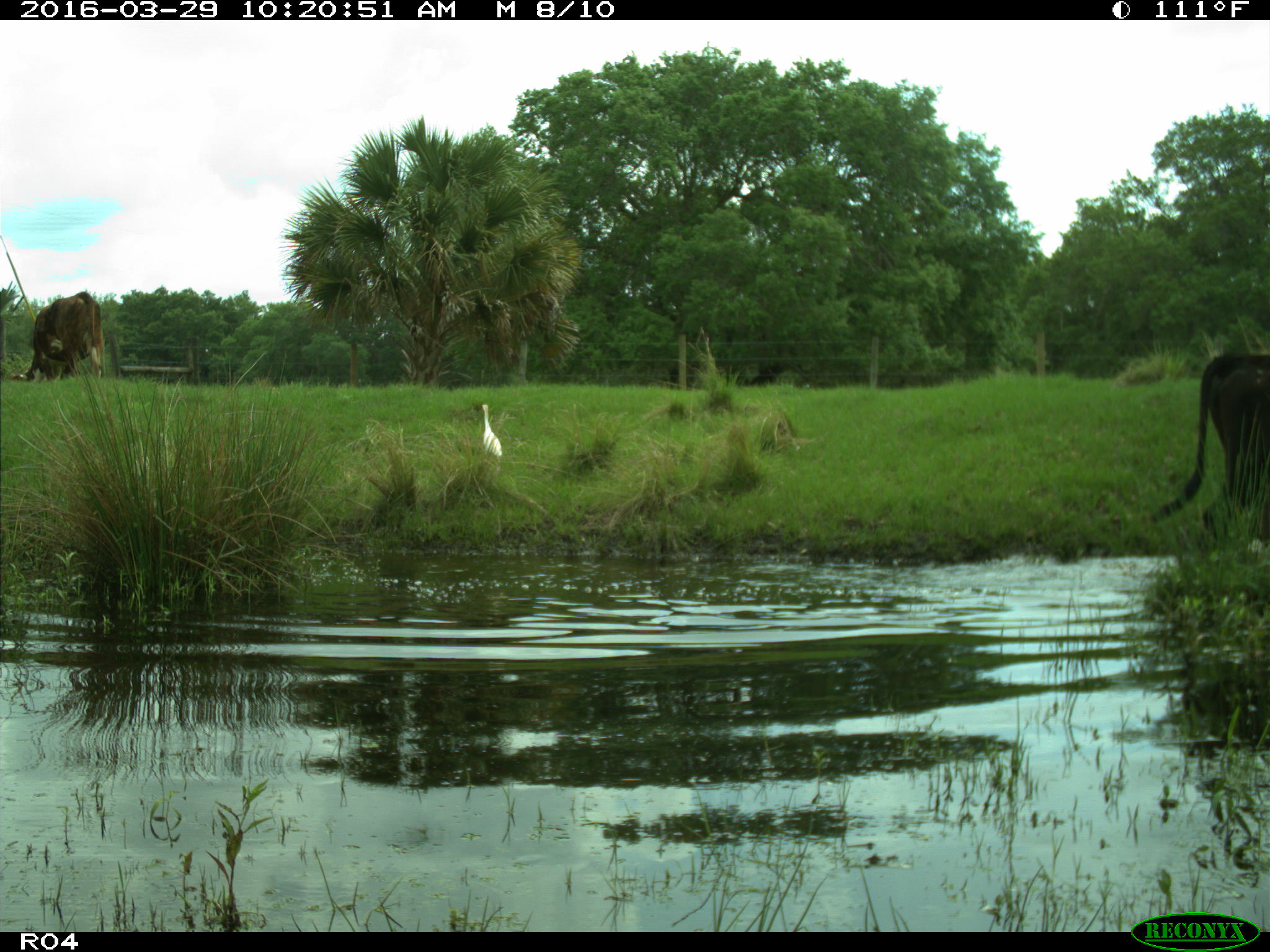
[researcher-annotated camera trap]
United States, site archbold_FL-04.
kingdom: Animalia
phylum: Chordata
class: Mammalia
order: Artiodactyla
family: Bovidae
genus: Bos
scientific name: Bos taurus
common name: domestic cow